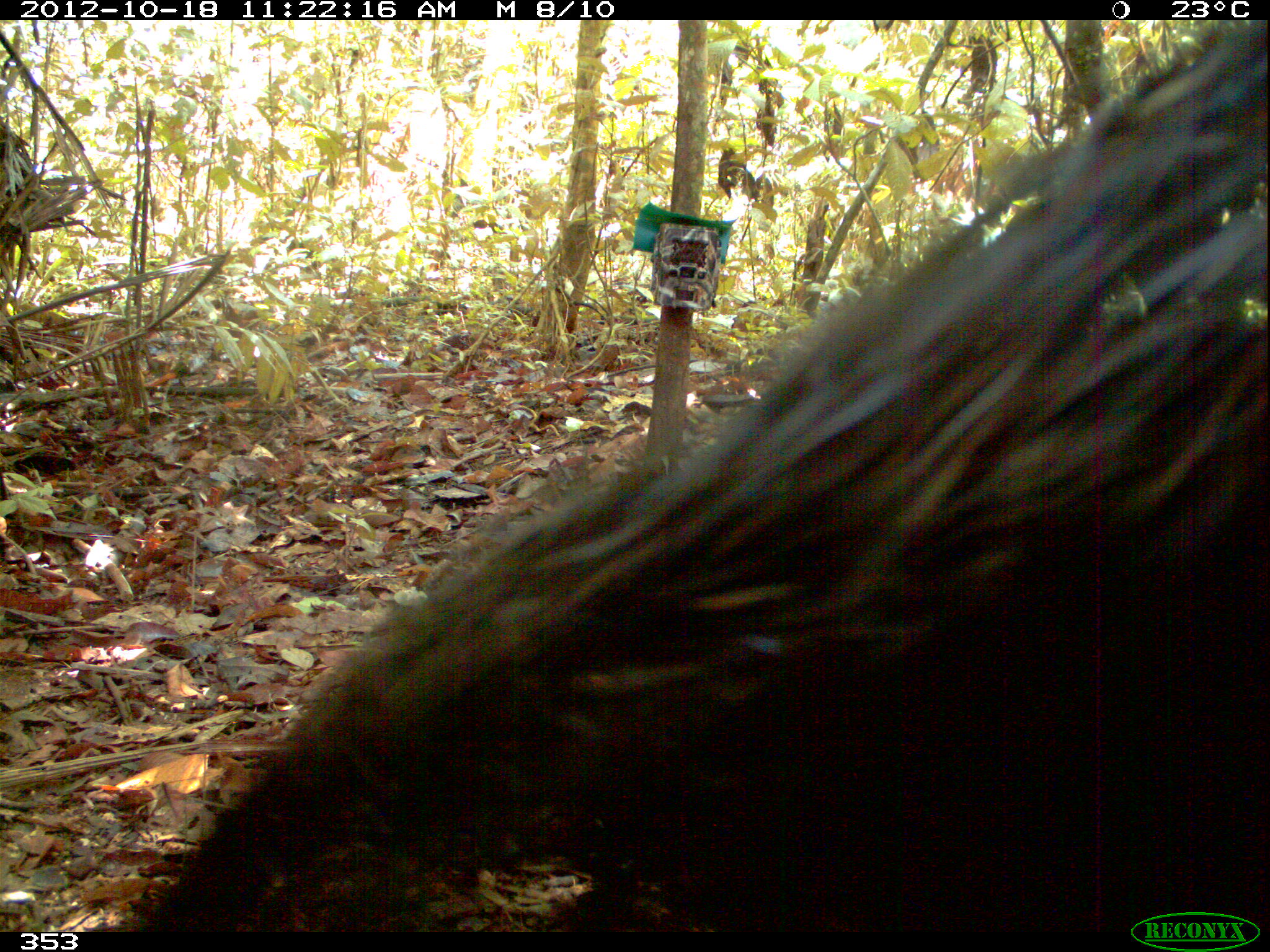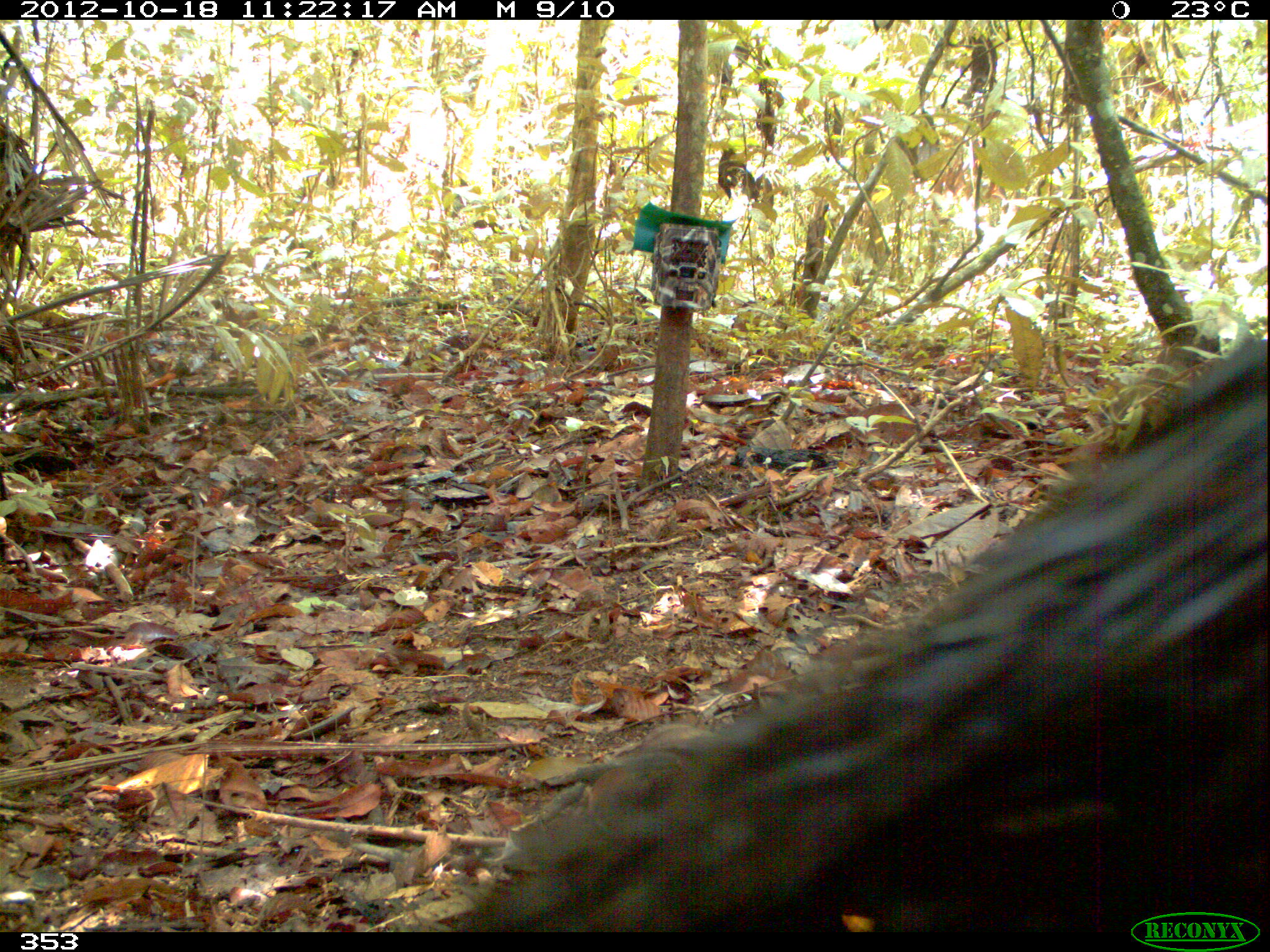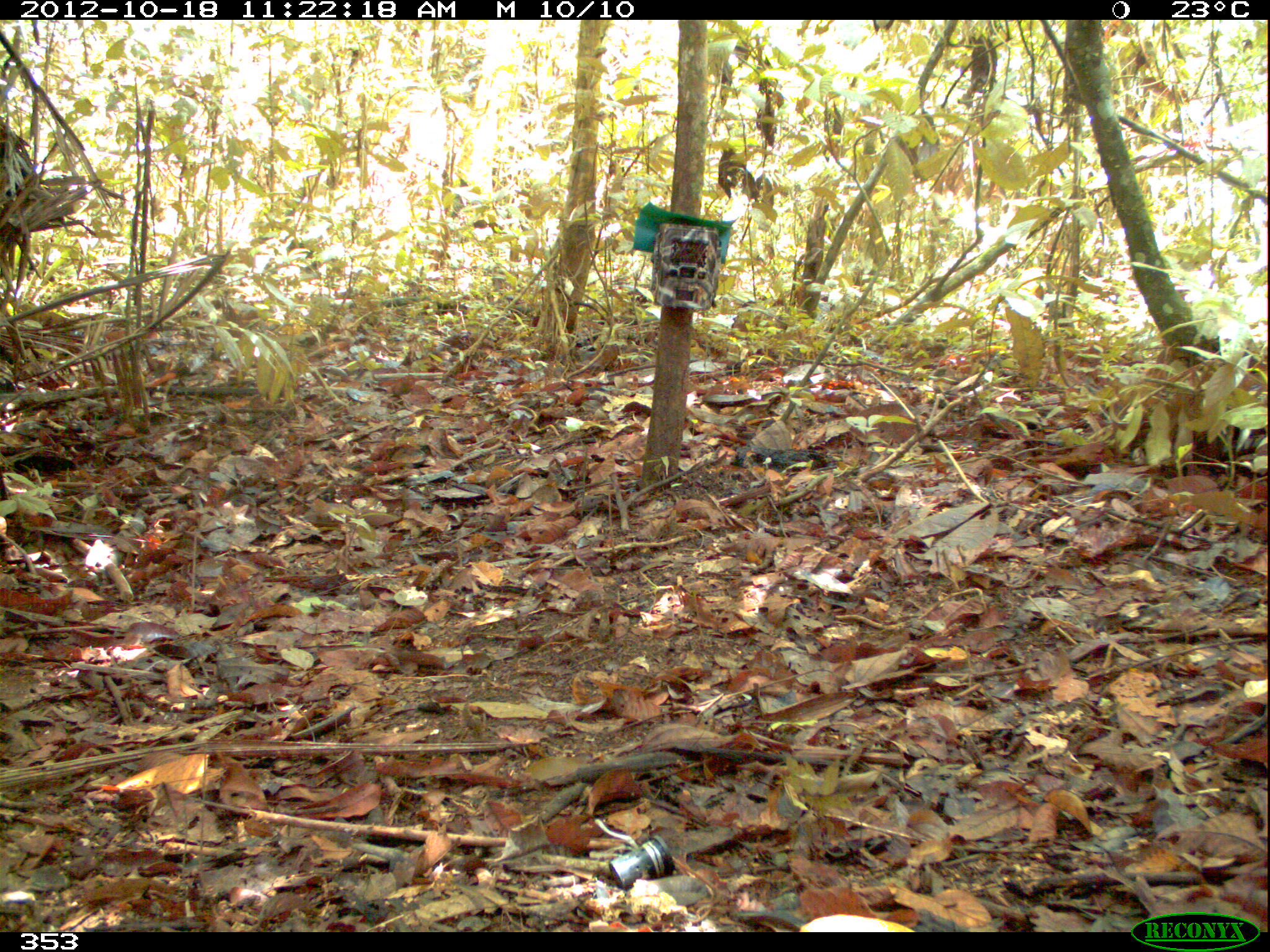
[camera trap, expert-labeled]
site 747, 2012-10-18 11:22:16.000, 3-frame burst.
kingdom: Animalia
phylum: Chordata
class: Mammalia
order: Artiodactyla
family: Tayassuidae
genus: Tayassu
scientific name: Tayassu pecari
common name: white-lipped peccary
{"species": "Tayassu pecari (white-lipped peccary)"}